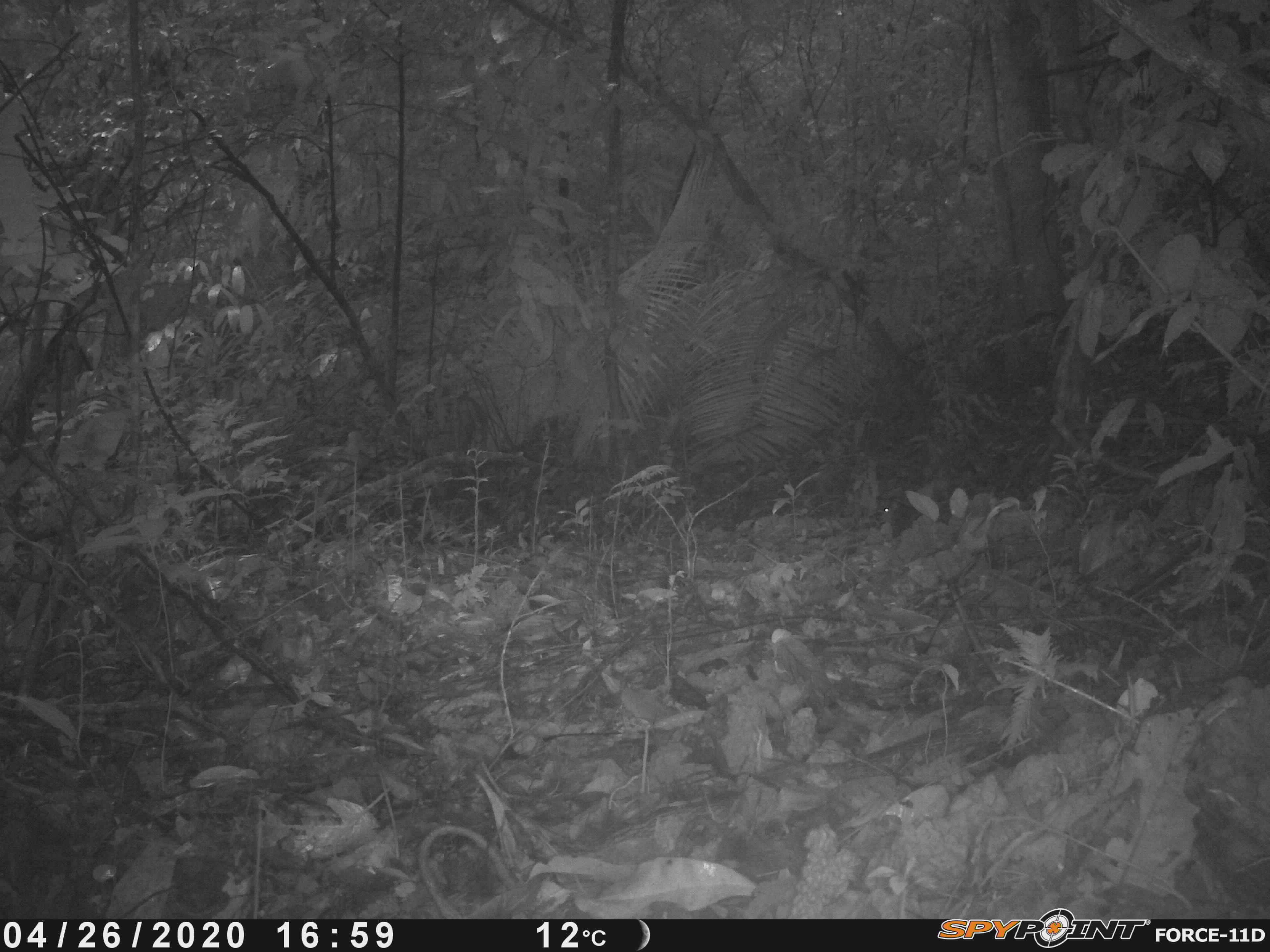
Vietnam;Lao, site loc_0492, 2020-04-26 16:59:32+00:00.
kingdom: Animalia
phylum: Chordata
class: Mammalia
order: Rodentia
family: Sciuridae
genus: Dremomys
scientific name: Dremomys rufigenis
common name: red-cheeked squirrel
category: red cheeked squirrel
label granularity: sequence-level